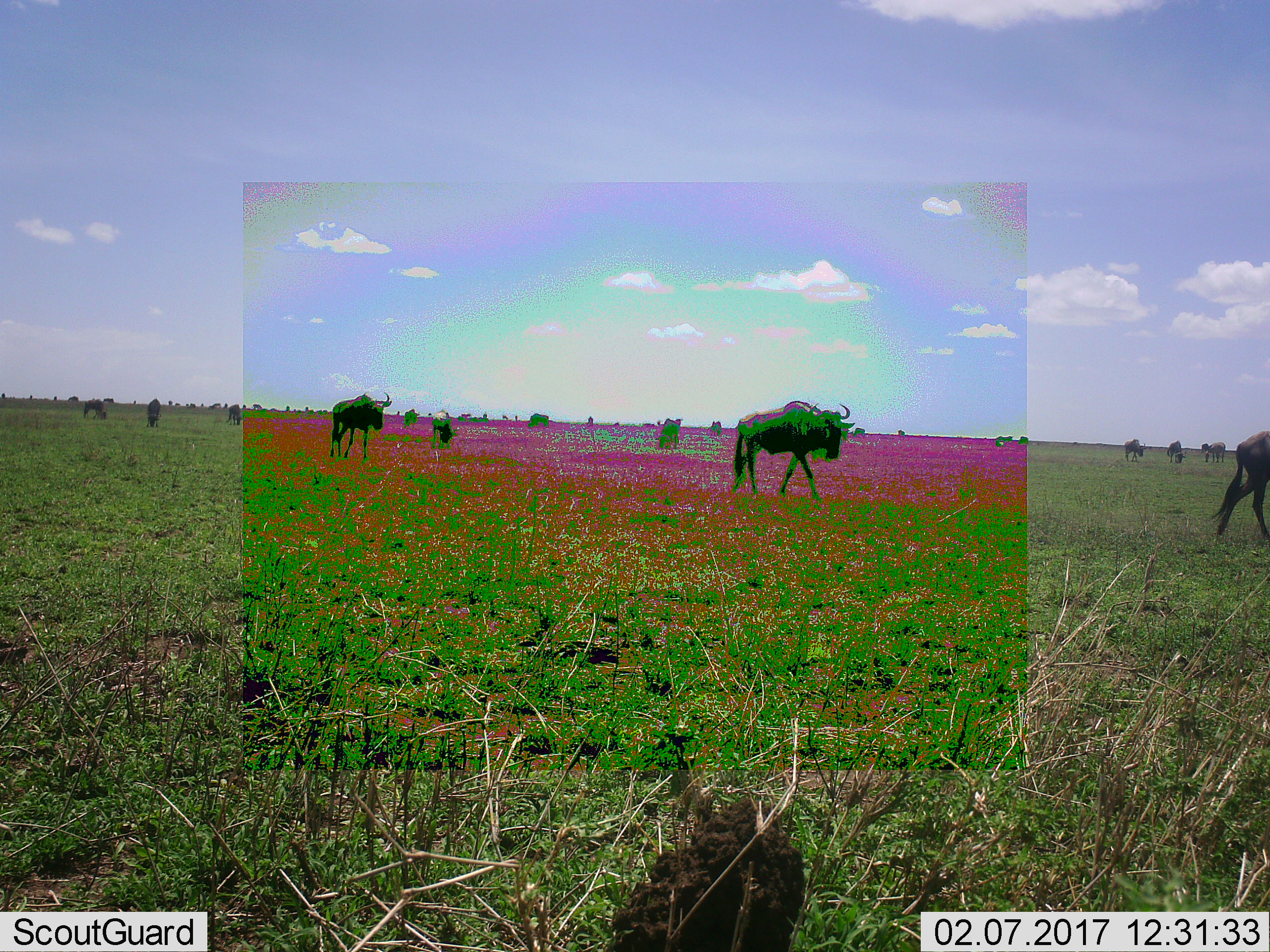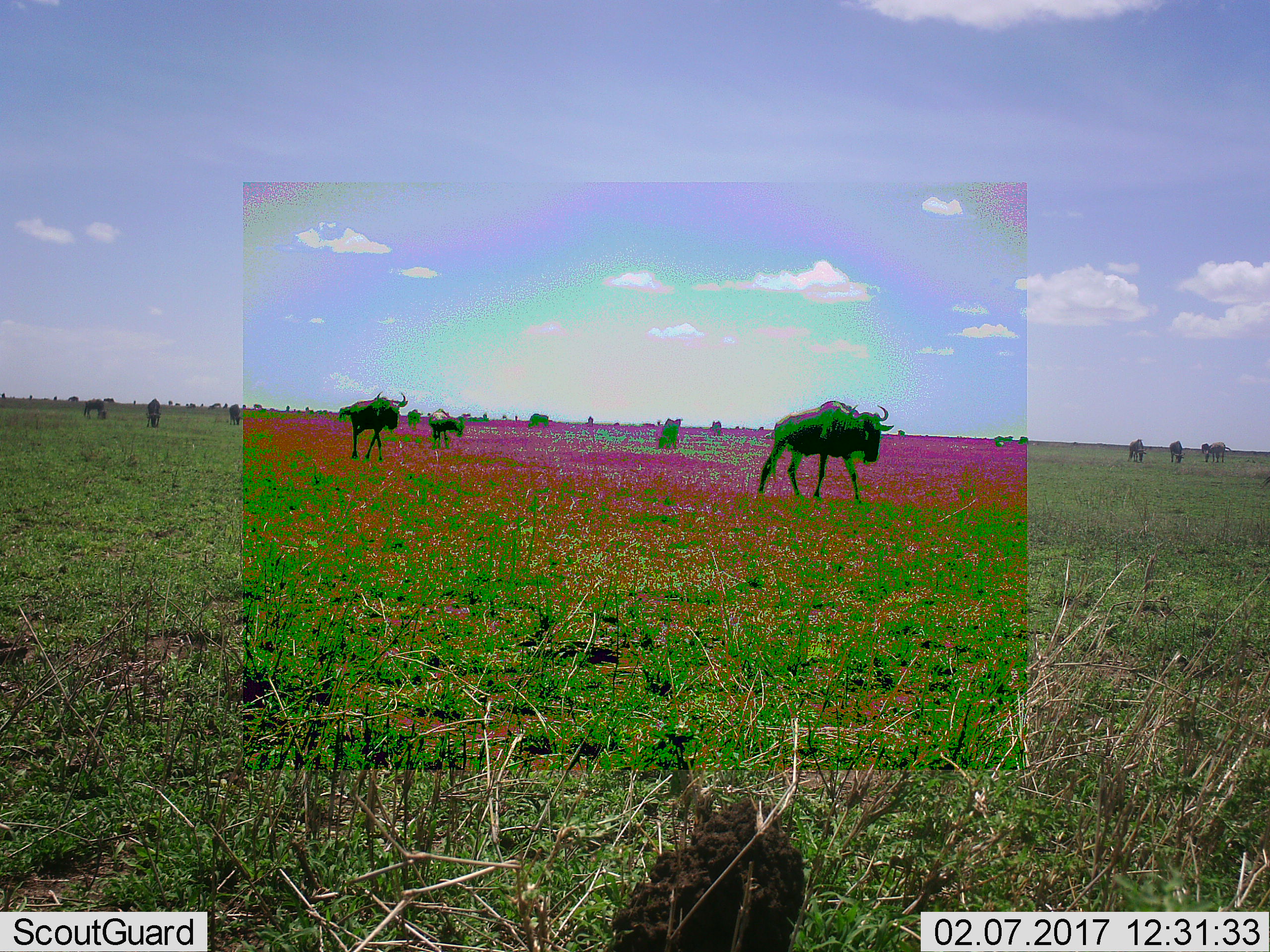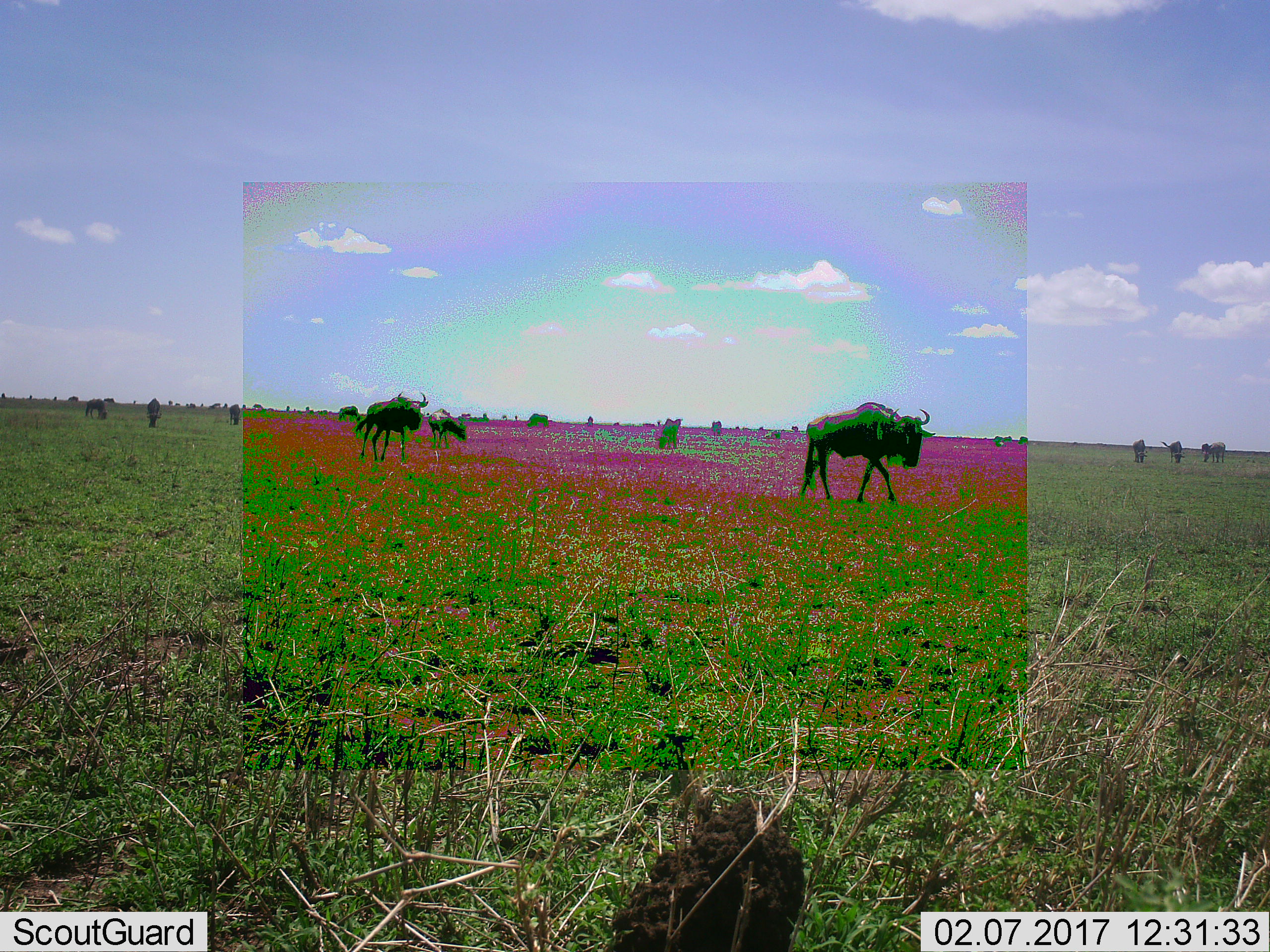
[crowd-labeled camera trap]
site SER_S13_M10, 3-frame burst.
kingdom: Animalia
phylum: Chordata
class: Mammalia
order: Artiodactyla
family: Bovidae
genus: Connochaetes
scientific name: Connochaetes taurinus taurinus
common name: blue wildebeest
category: wildebeestblue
Wildebeestblue (blue wildebeest) (Connochaetes taurinus taurinus), count 11-50. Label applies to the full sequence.